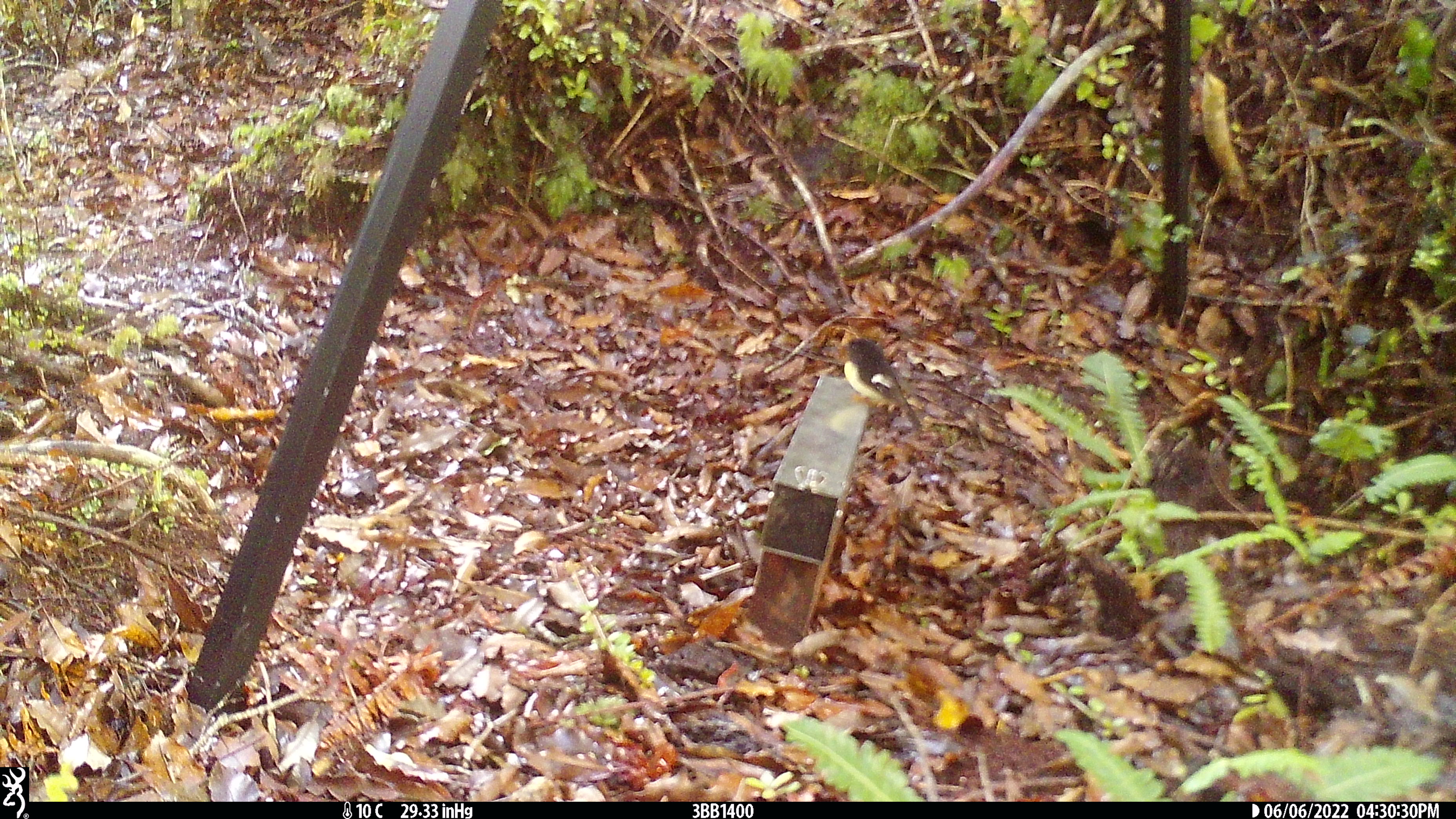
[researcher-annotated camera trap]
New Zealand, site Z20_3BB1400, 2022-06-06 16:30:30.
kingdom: Animalia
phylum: Chordata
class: Aves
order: Passeriformes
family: Petroicidae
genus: Petroica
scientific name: Petroica macrocephala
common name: tomtit